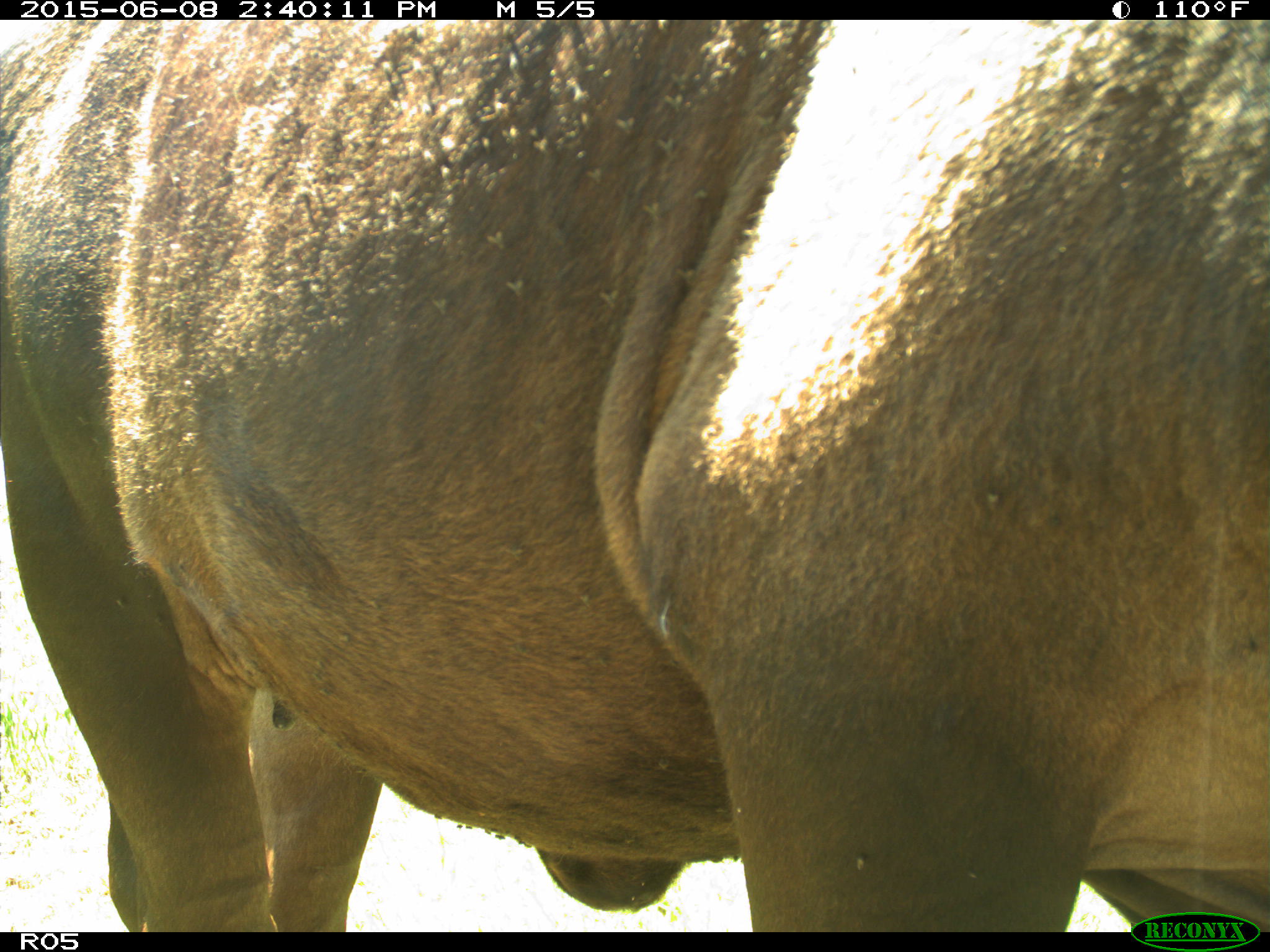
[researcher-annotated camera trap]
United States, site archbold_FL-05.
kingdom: Animalia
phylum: Chordata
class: Mammalia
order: Artiodactyla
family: Bovidae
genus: Bos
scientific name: Bos taurus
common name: domestic cow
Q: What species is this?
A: Bos taurus (domestic cow).